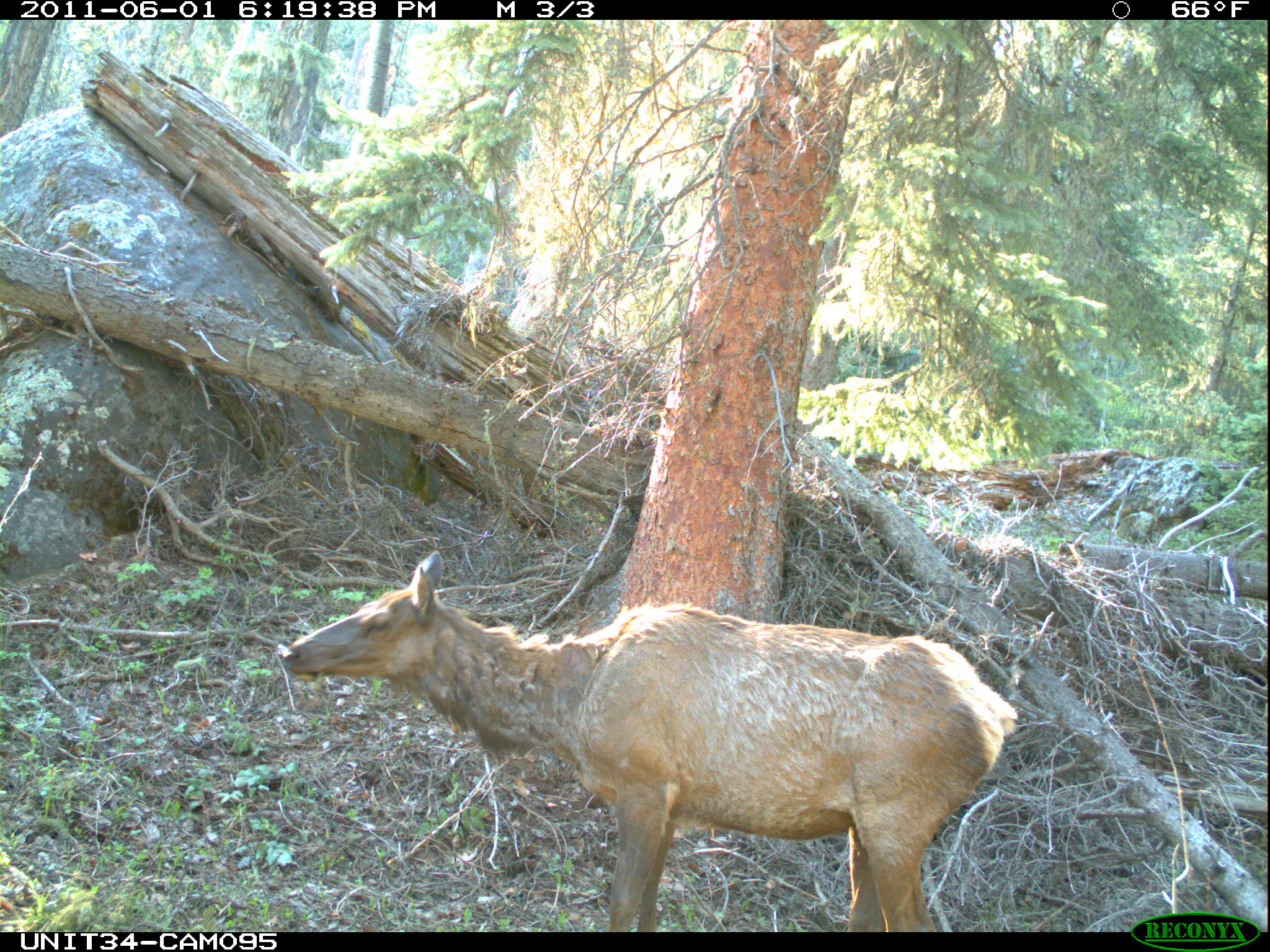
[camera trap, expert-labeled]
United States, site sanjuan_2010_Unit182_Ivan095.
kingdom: Animalia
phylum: Chordata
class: Mammalia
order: Artiodactyla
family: Cervidae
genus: Cervus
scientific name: Cervus elaphus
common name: red deer